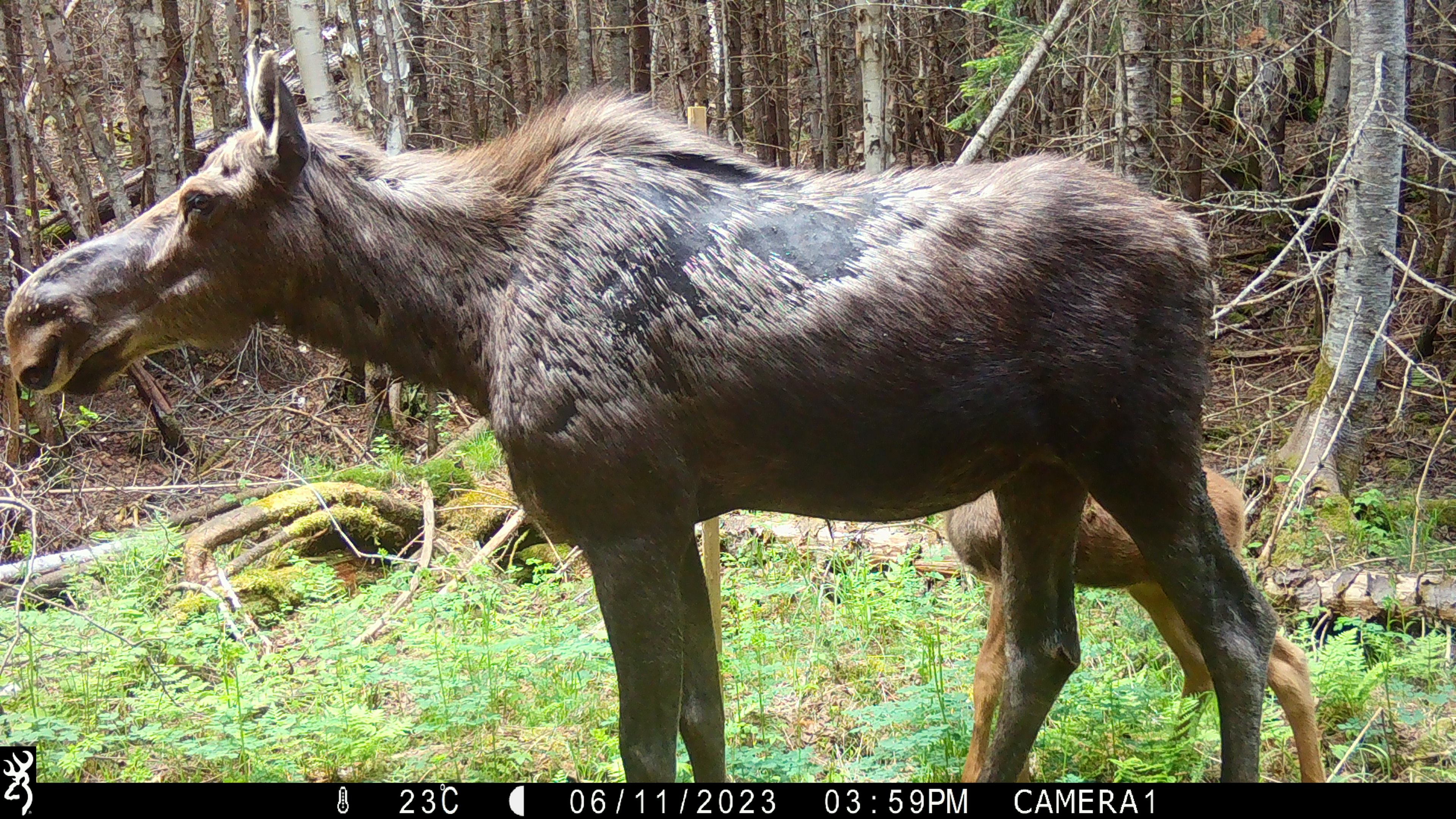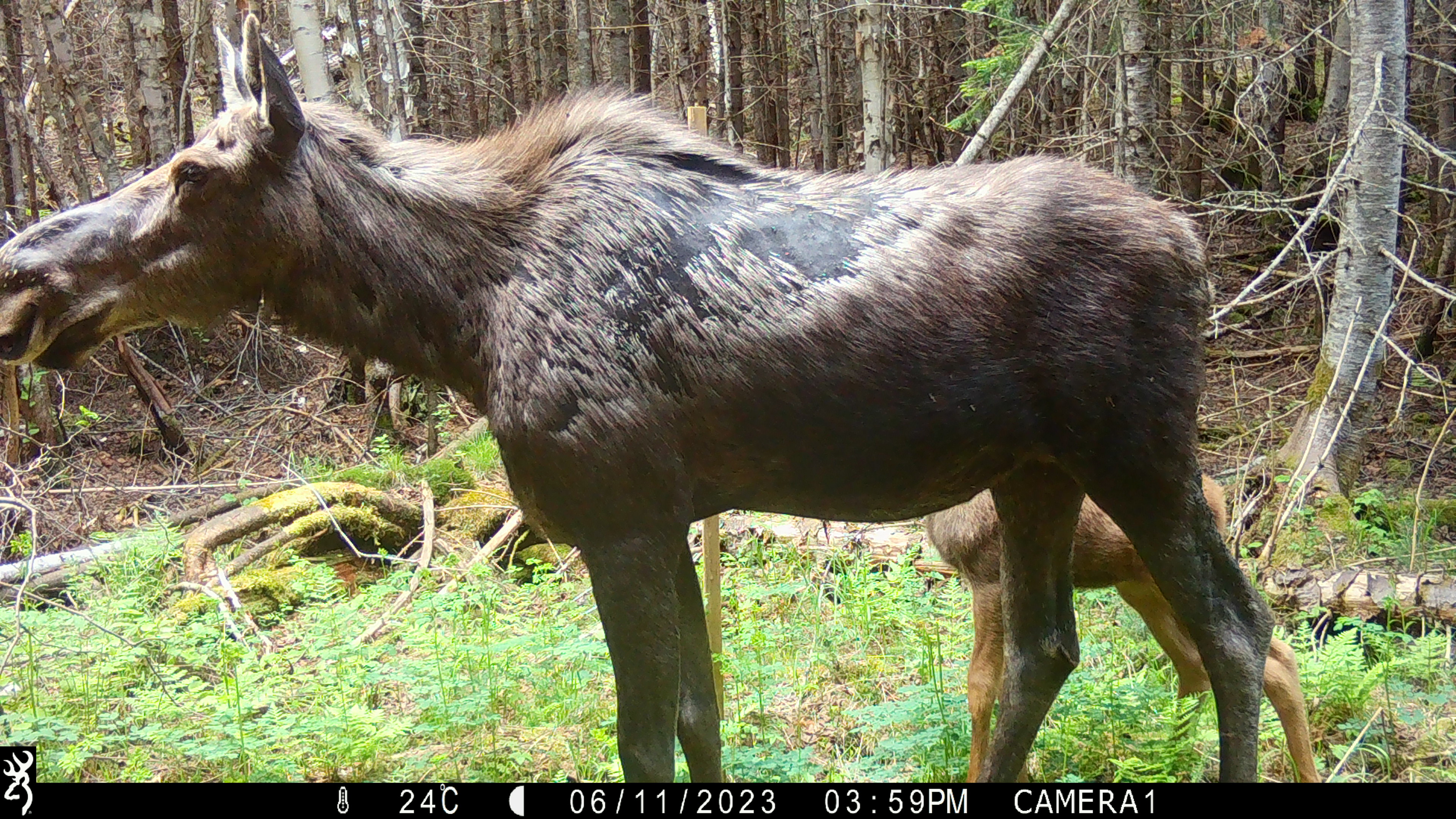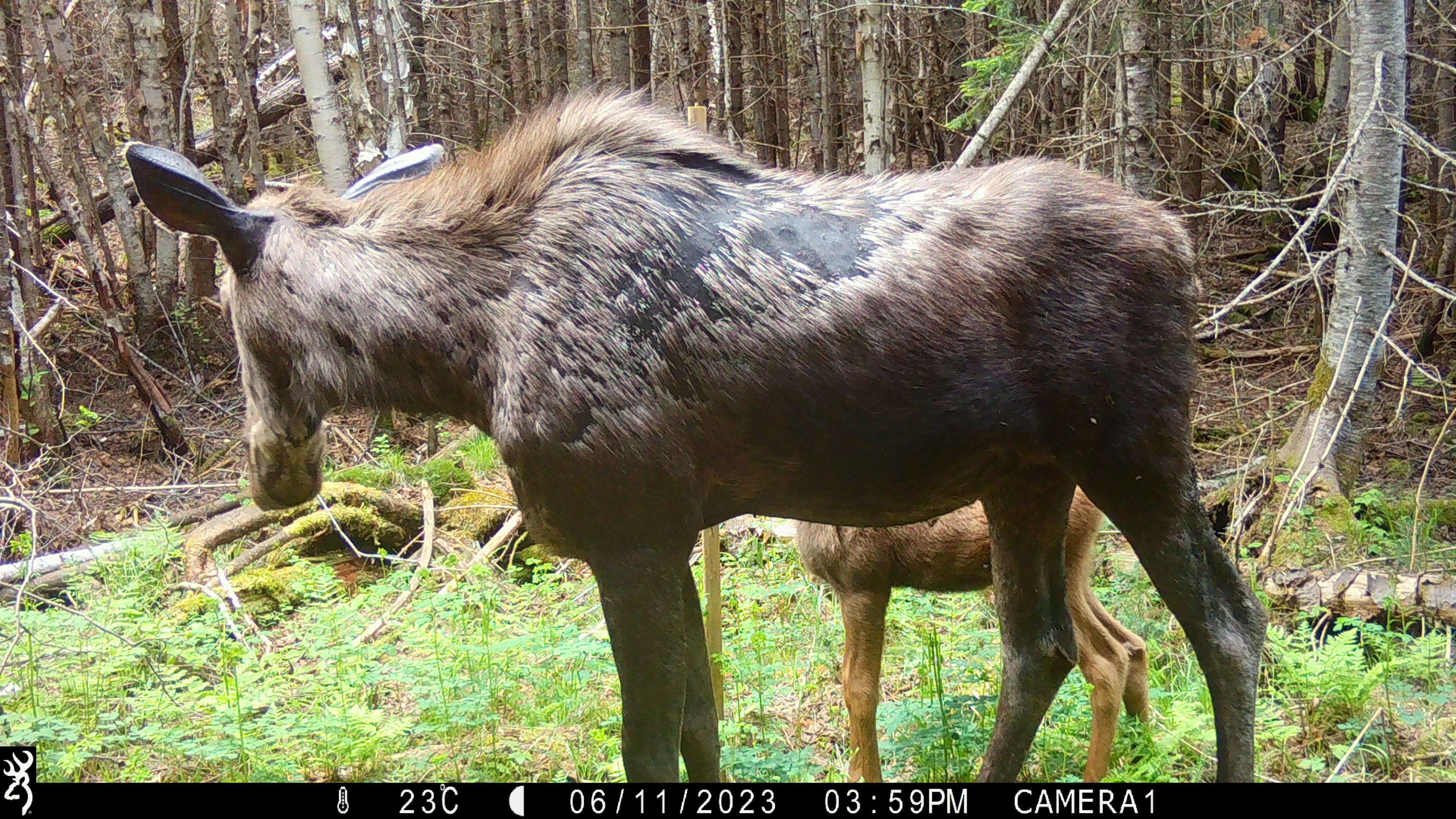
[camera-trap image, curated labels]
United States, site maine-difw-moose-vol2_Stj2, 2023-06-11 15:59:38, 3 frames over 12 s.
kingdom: Animalia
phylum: Chordata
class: Mammalia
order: Artiodactyla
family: Cervidae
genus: Alces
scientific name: Alces alces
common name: moose